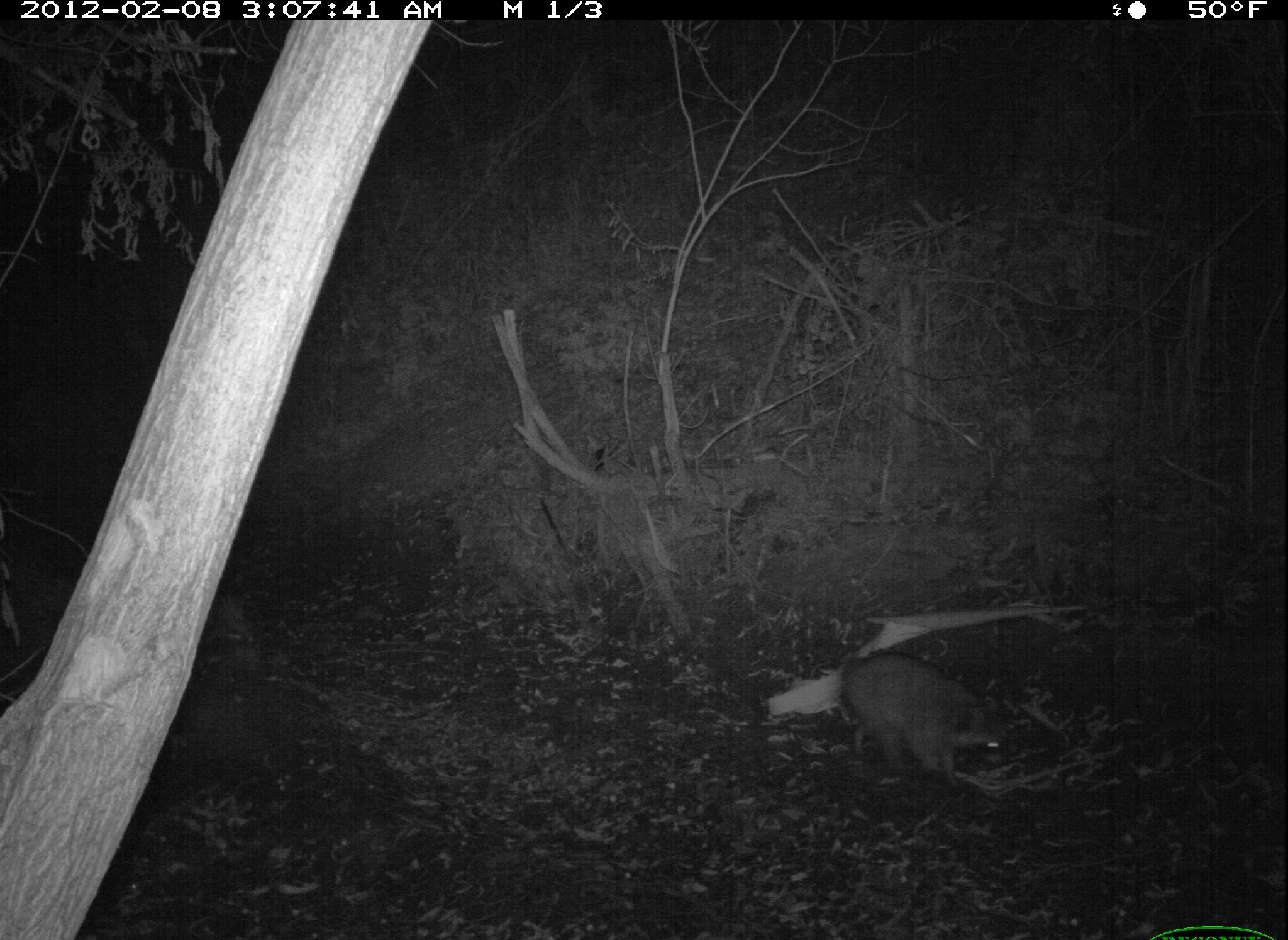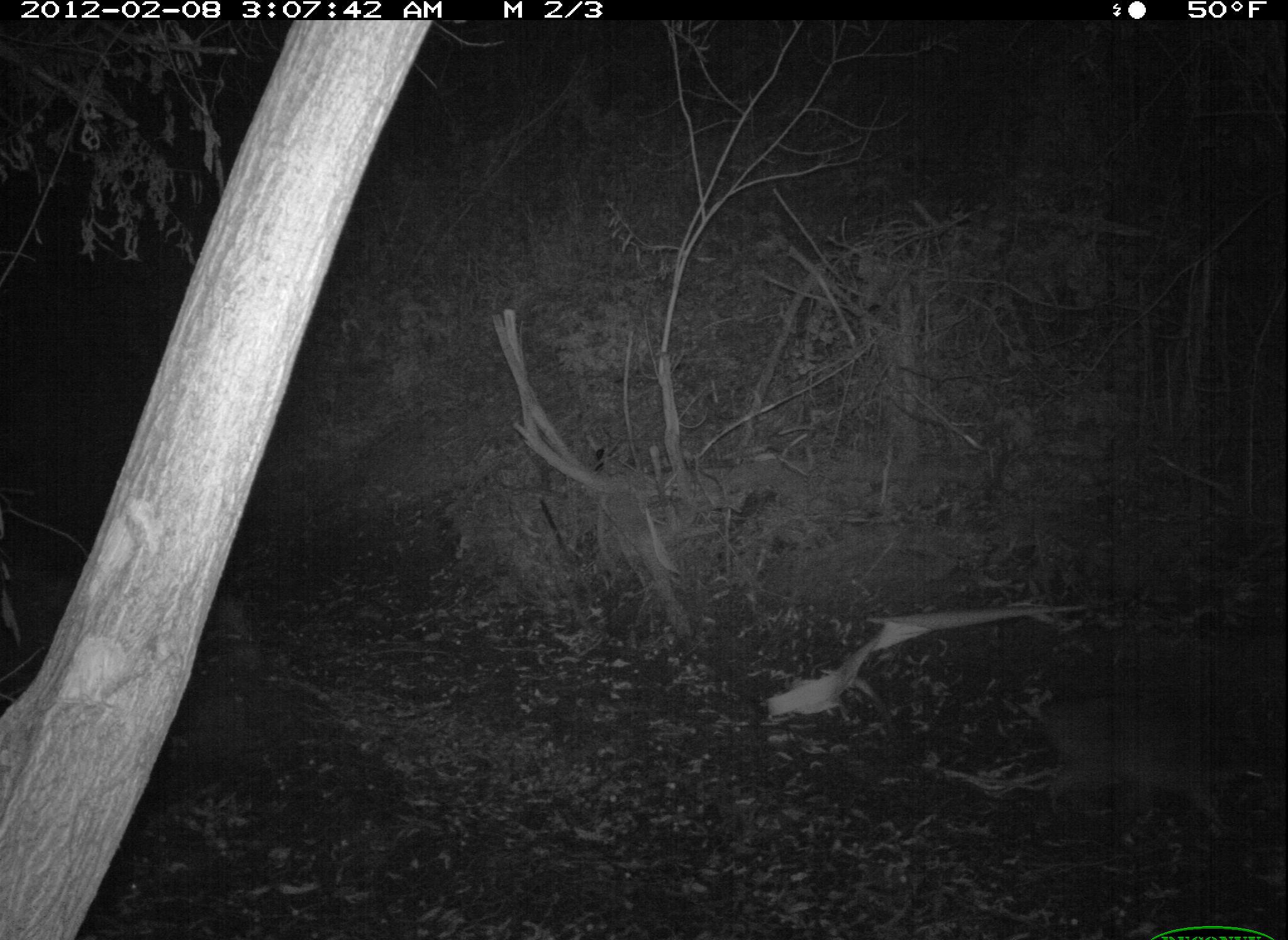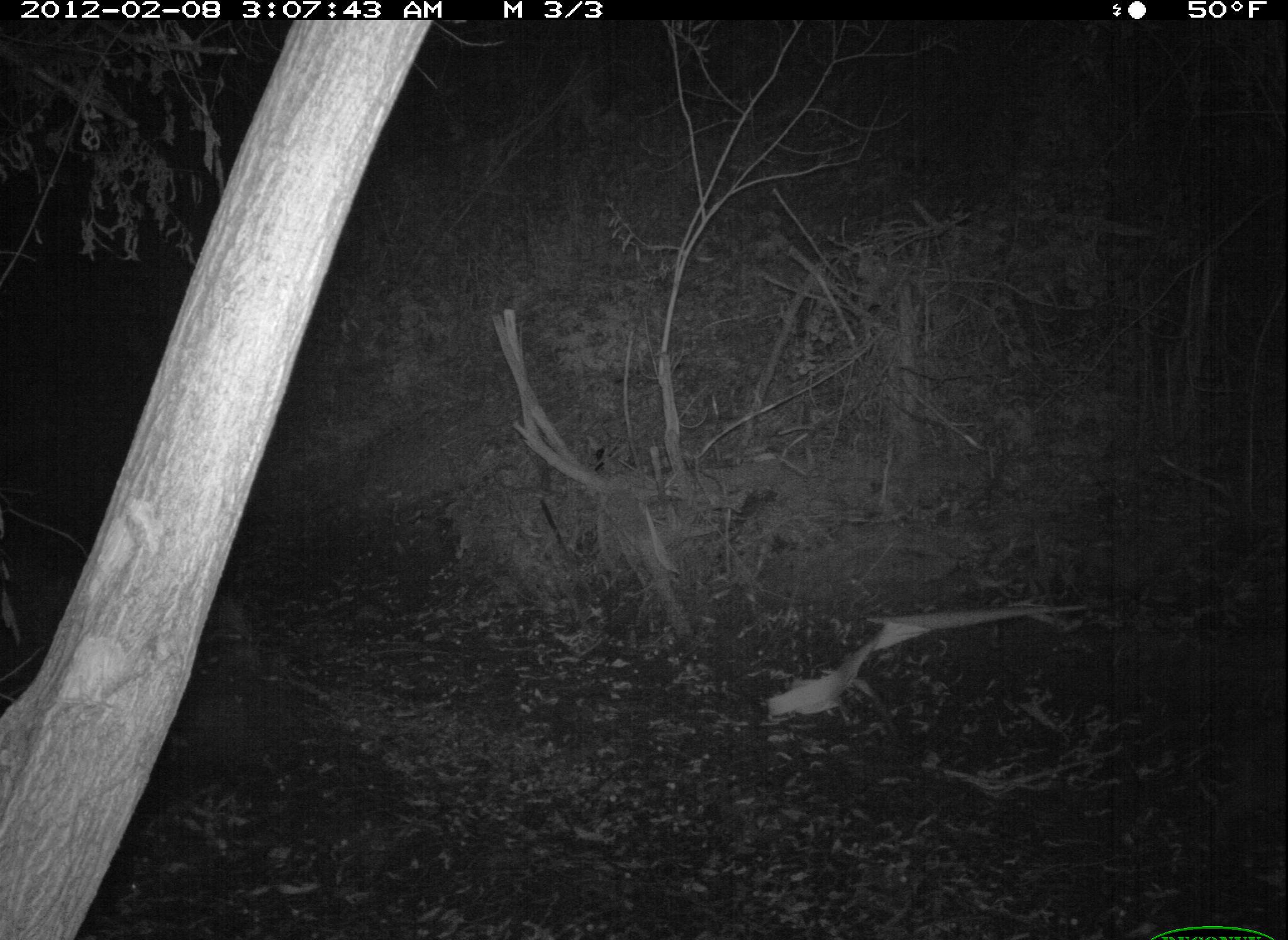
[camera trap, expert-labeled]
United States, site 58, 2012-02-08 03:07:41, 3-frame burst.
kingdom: Animalia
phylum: Chordata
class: Mammalia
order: Carnivora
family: Procyonidae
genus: Procyon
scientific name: Procyon lotor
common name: raccoon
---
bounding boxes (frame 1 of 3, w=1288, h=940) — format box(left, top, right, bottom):
raccoon: box(845, 649, 1016, 788)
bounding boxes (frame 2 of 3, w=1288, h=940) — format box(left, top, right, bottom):
raccoon: box(1034, 682, 1288, 834)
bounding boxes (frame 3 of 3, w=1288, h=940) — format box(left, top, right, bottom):
raccoon: box(1180, 699, 1288, 869)